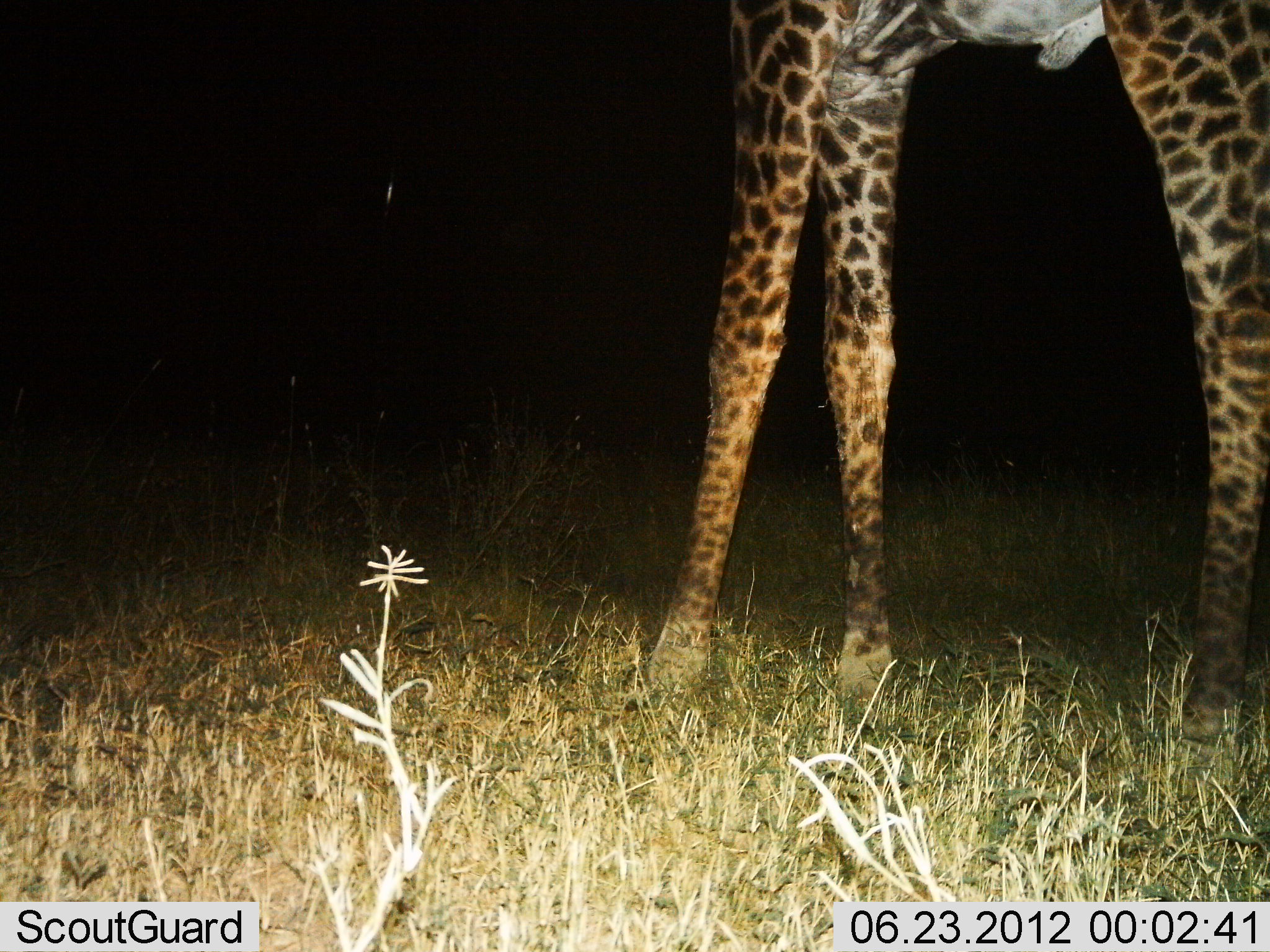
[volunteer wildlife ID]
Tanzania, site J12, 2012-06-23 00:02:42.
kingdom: Animalia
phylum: Chordata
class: Mammalia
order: Artiodactyla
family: Giraffidae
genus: Giraffa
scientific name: Giraffa camelopardalis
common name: giraffe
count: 1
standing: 90%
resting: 0%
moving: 10%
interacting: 0%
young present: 10%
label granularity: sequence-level